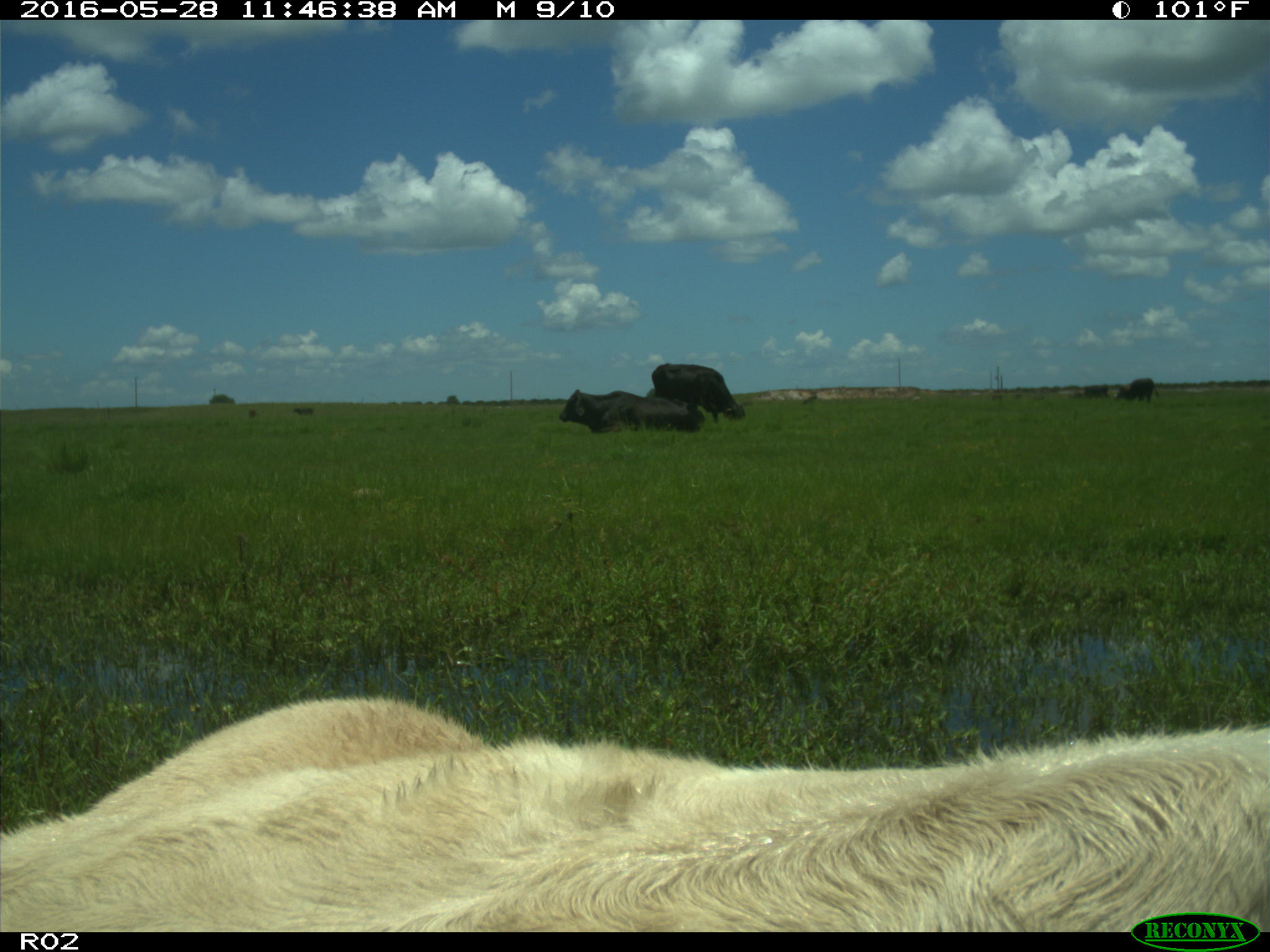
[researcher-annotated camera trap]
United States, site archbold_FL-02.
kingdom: Animalia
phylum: Chordata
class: Mammalia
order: Artiodactyla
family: Bovidae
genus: Bos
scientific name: Bos taurus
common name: domestic cow